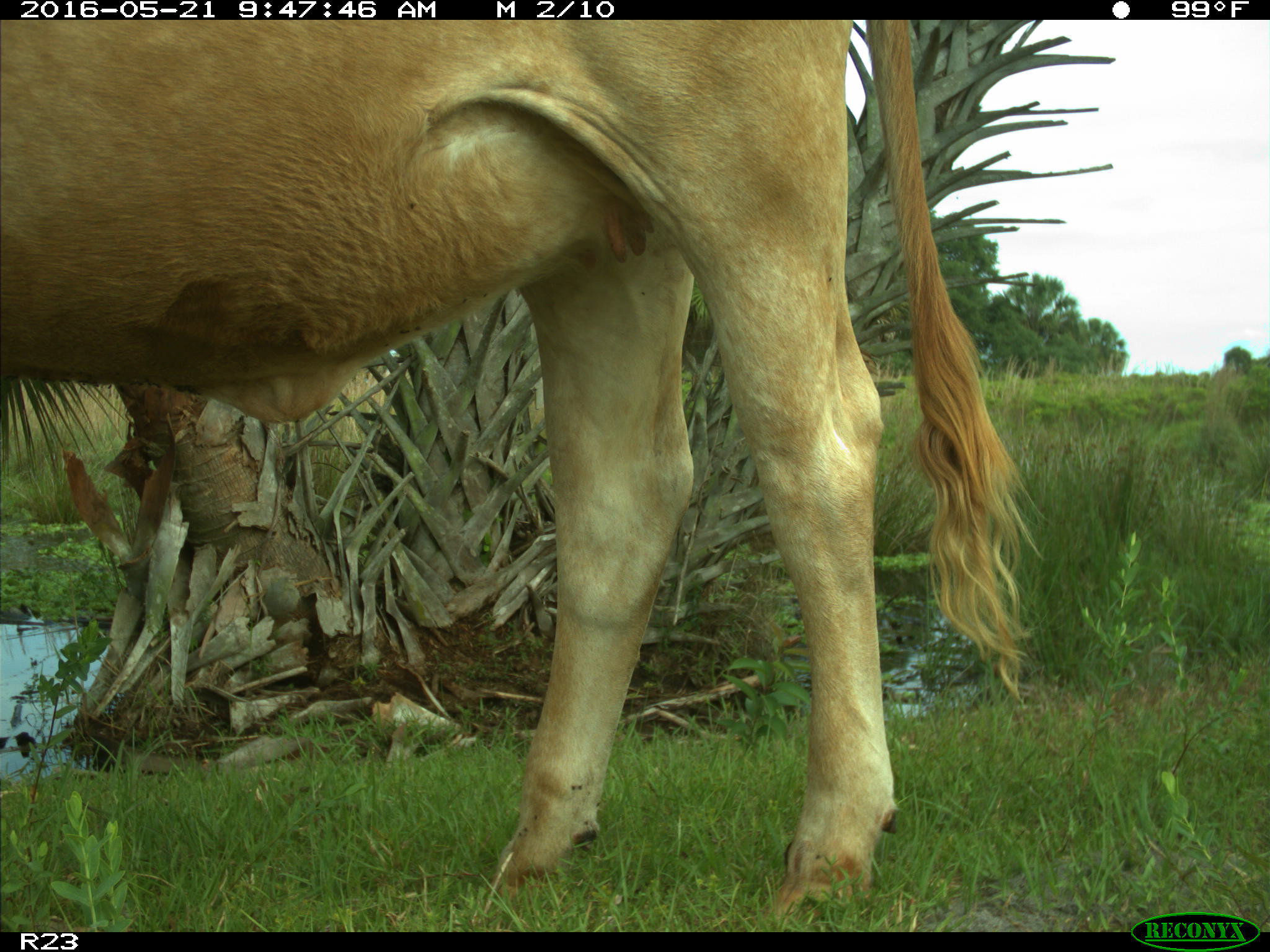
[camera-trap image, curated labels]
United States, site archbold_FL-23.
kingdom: Animalia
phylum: Chordata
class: Mammalia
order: Artiodactyla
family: Bovidae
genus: Bos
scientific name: Bos taurus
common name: domestic cow